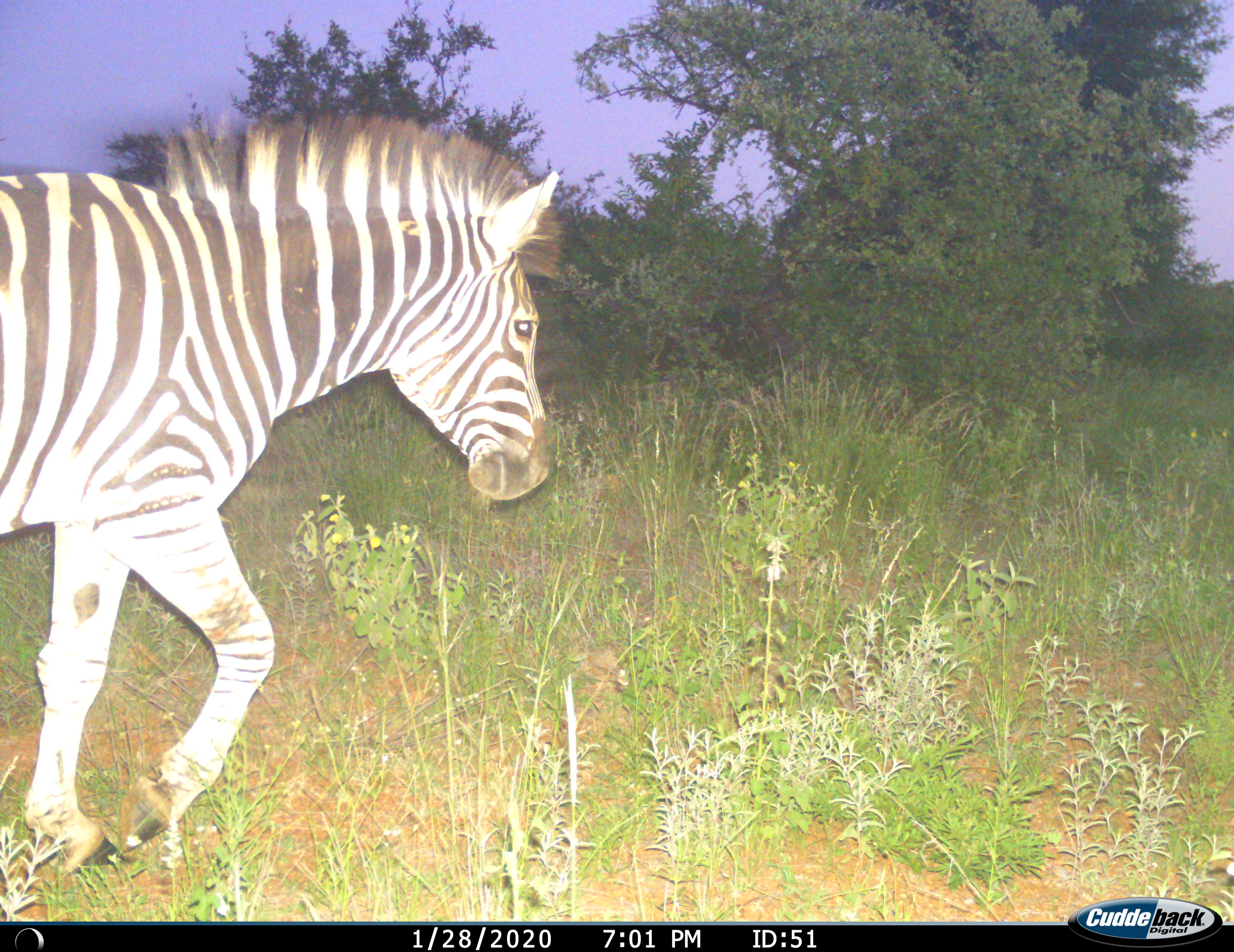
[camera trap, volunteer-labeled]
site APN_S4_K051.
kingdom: Animalia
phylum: Chordata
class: Mammalia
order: Perissodactyla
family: Equidae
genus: Equus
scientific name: Equus quagga burchellii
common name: burchell's zebra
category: zebraburchells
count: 1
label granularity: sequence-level